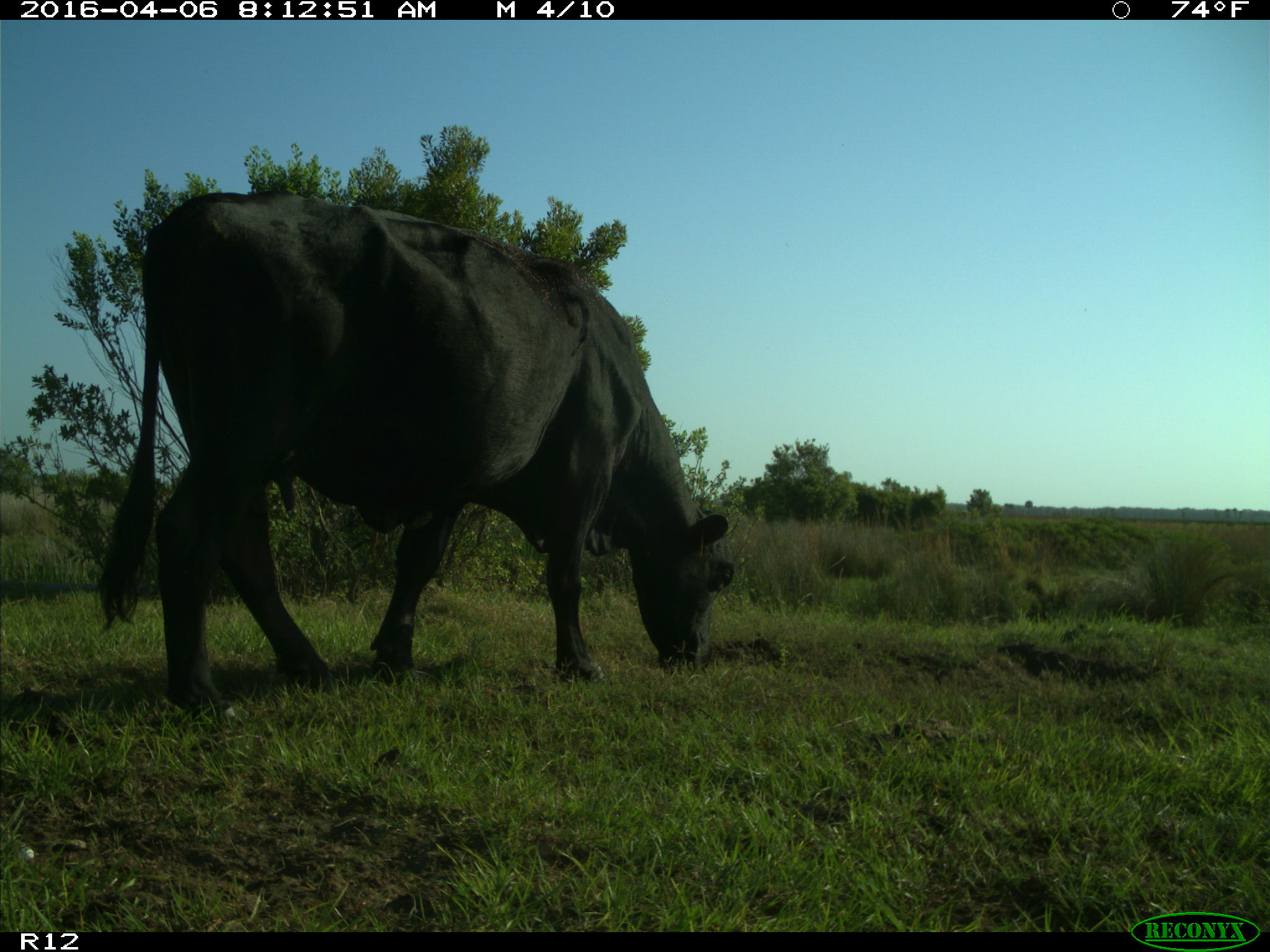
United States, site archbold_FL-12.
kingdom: Animalia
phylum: Chordata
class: Mammalia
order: Artiodactyla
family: Bovidae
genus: Bos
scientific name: Bos taurus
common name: domestic cow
Bos taurus (domestic cow).